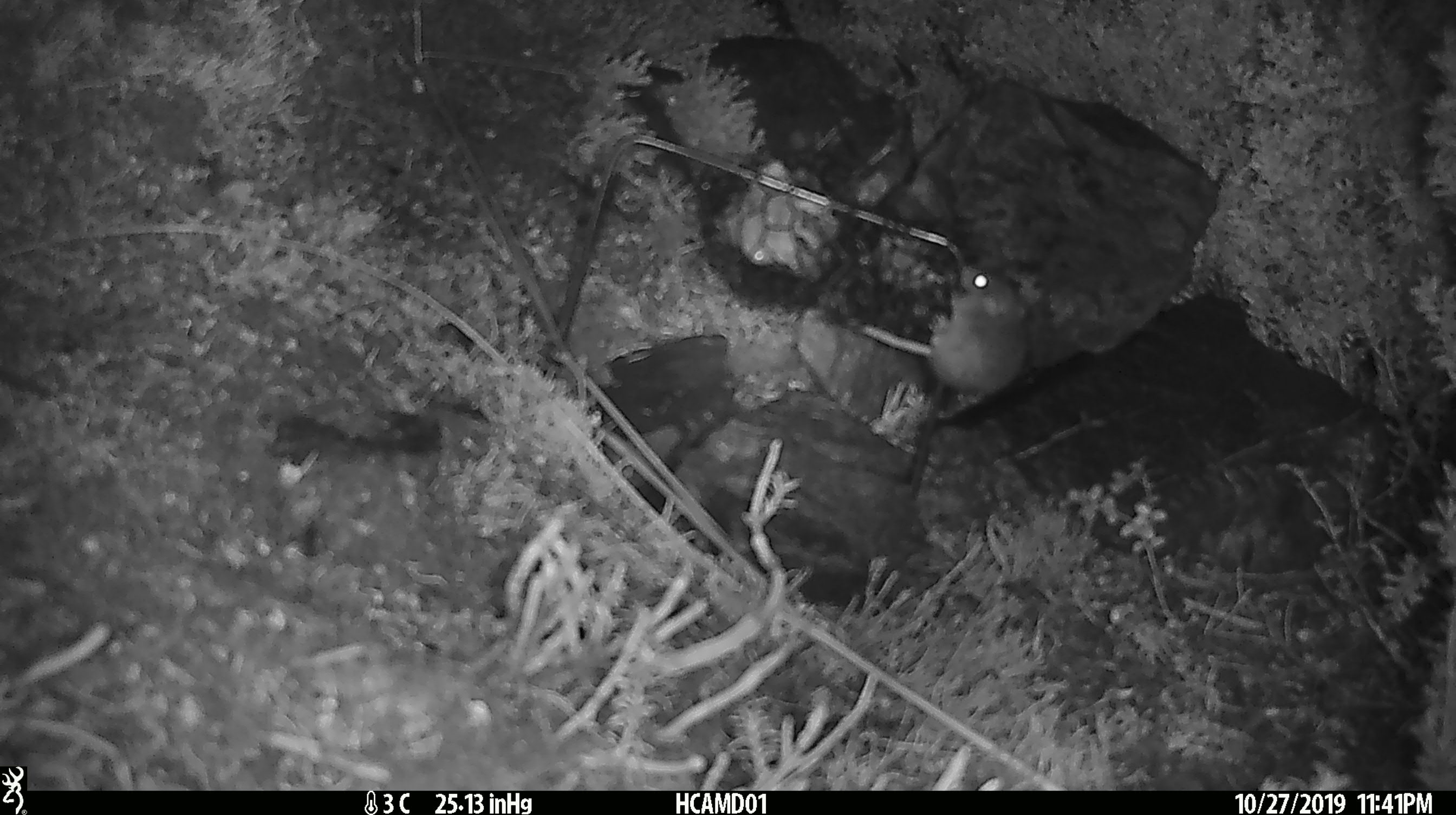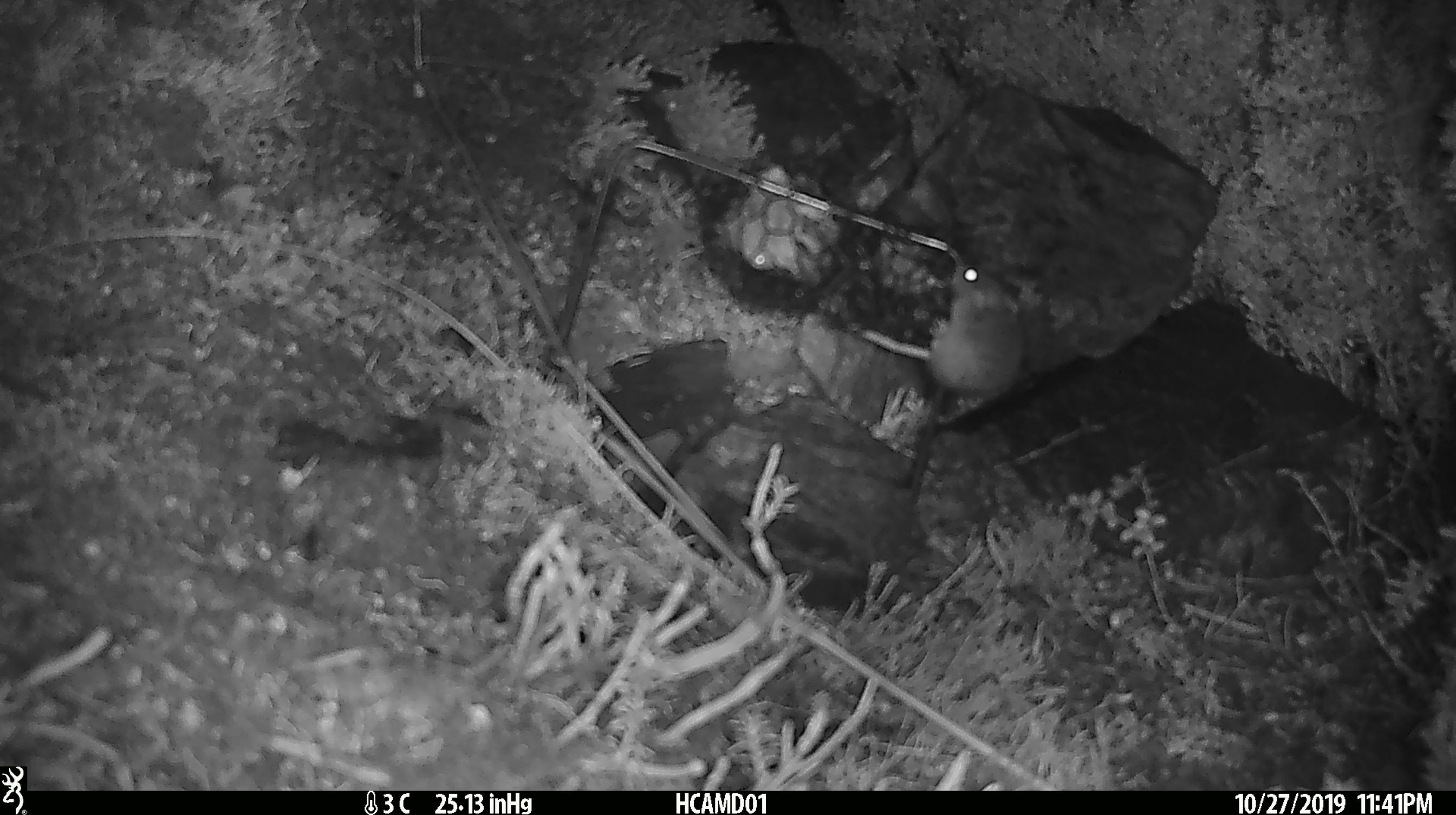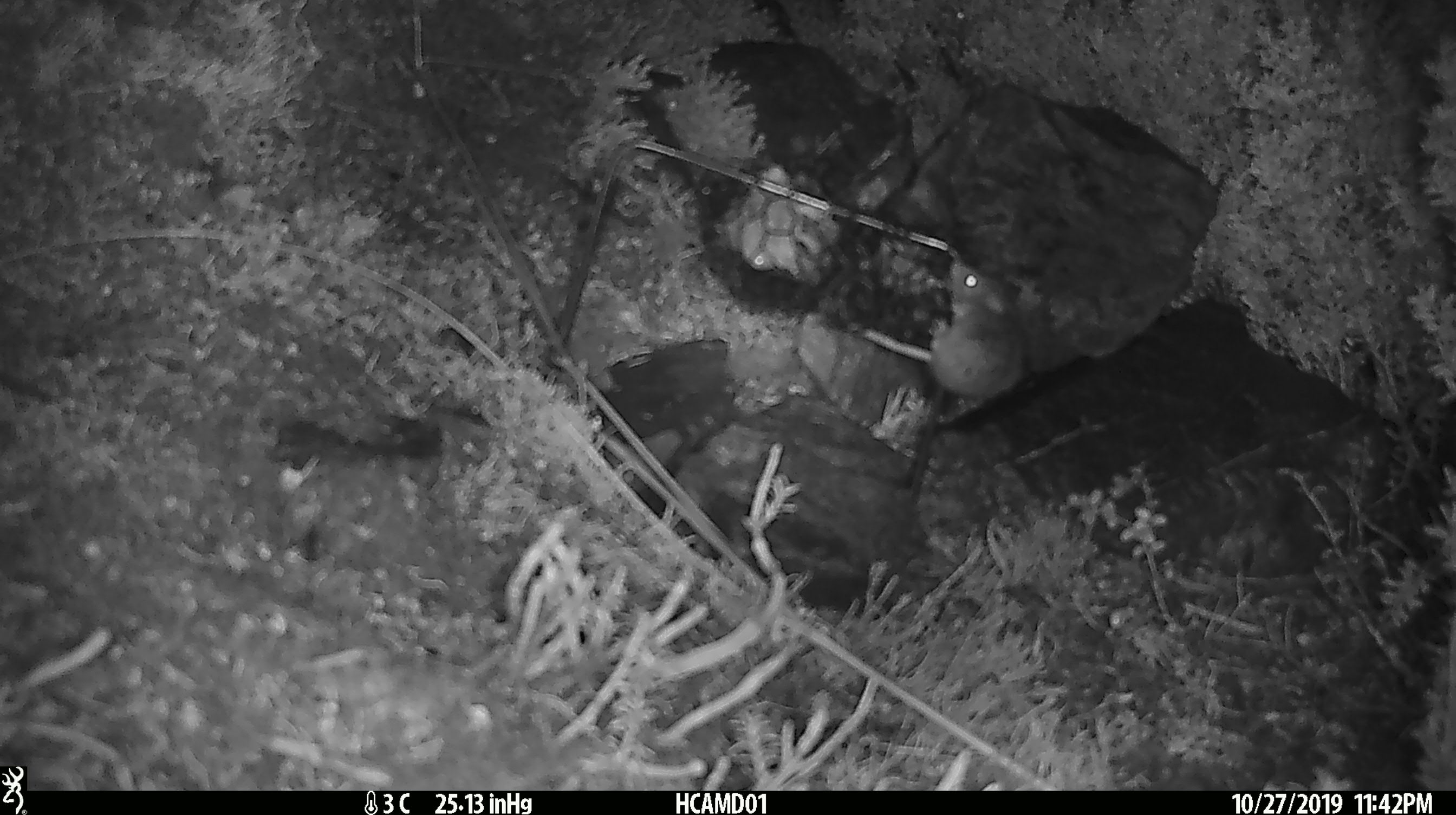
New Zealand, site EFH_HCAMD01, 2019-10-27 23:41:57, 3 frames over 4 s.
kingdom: Animalia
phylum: Chordata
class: Mammalia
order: Rodentia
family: Muridae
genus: Mus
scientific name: Mus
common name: mouse